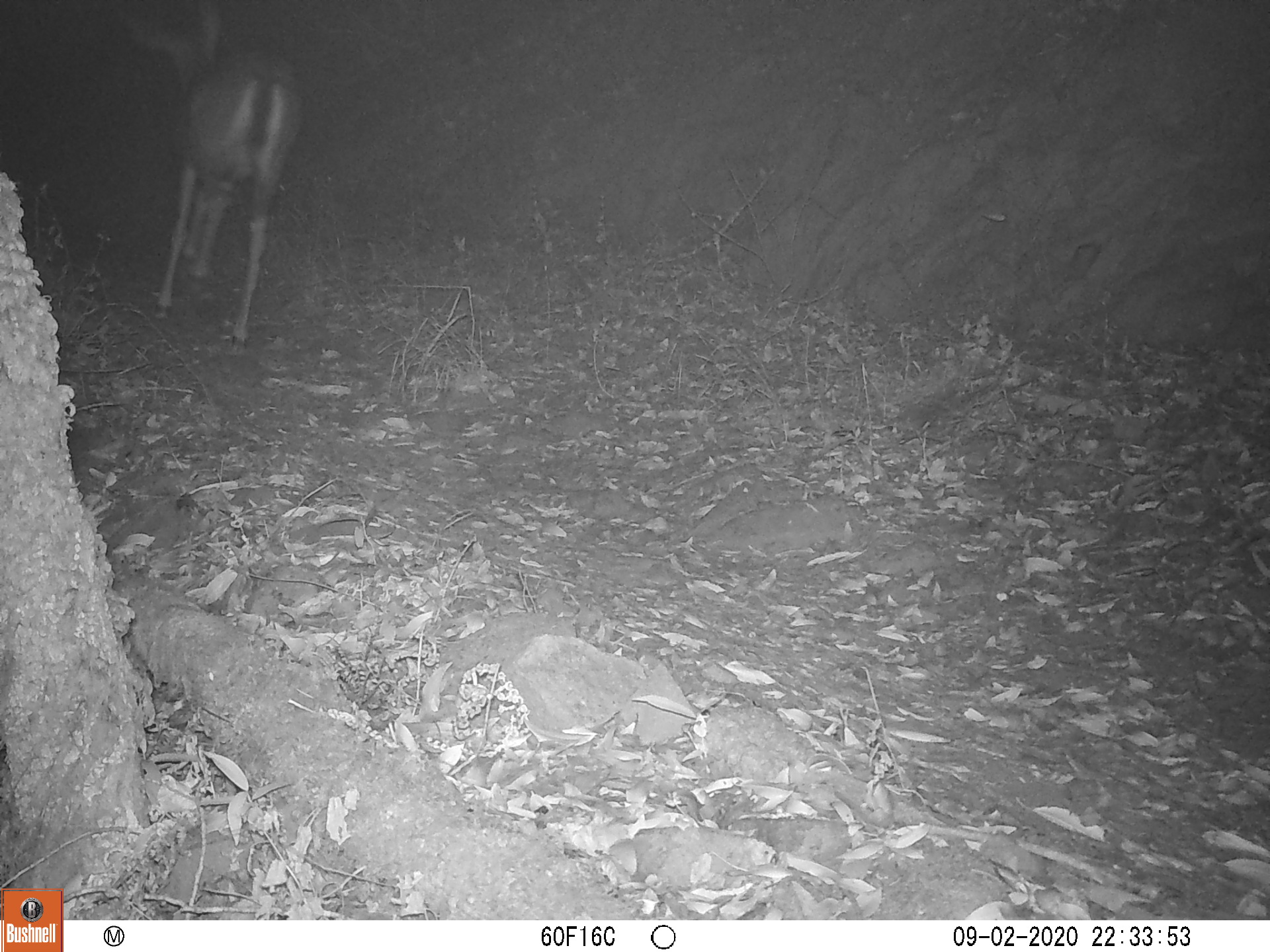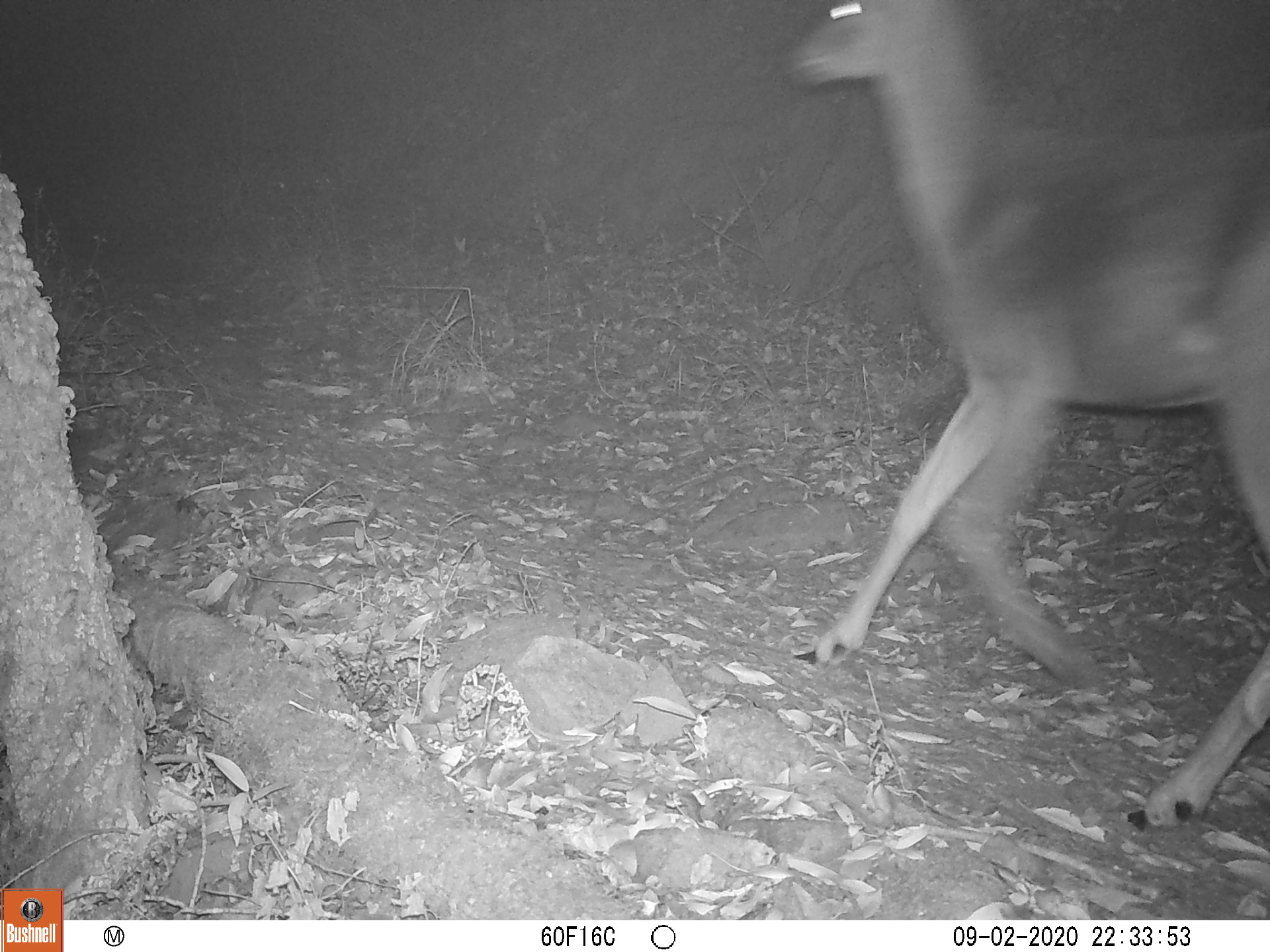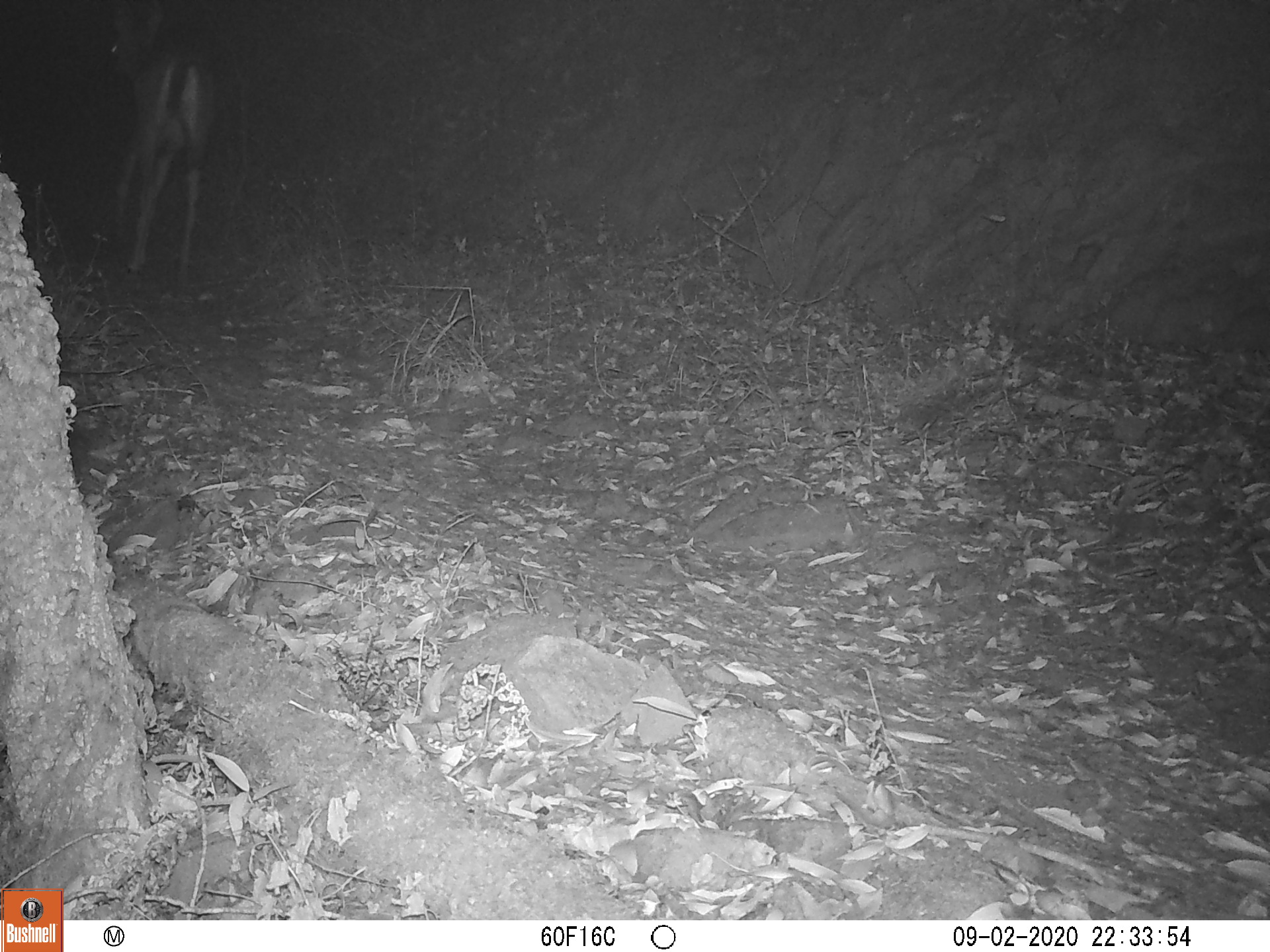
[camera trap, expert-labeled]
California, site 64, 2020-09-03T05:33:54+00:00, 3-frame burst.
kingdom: Animalia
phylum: Chordata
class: Mammalia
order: Artiodactyla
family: Cervidae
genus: Odocoileus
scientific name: Odocoileus hemionus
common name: mule deer